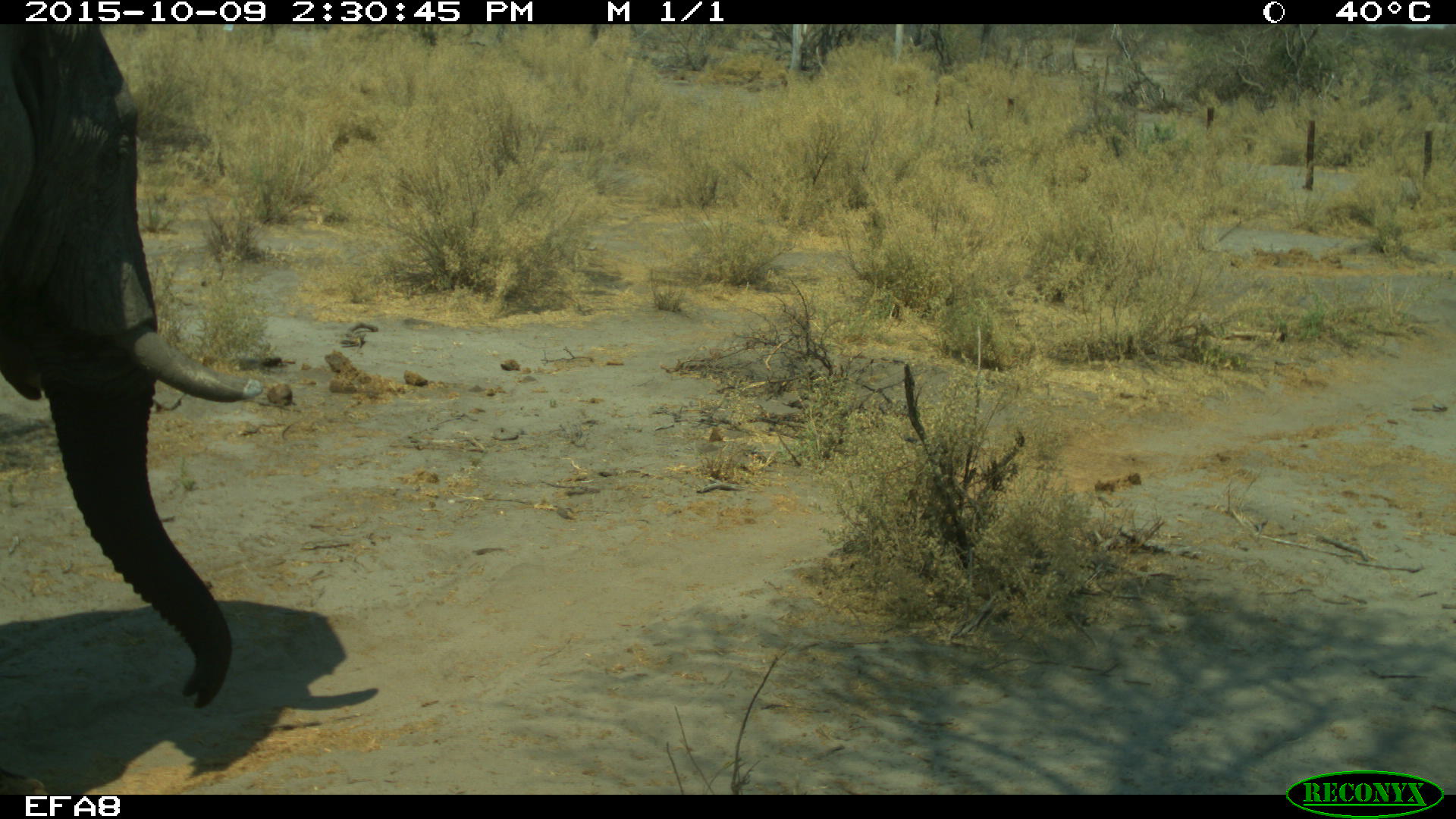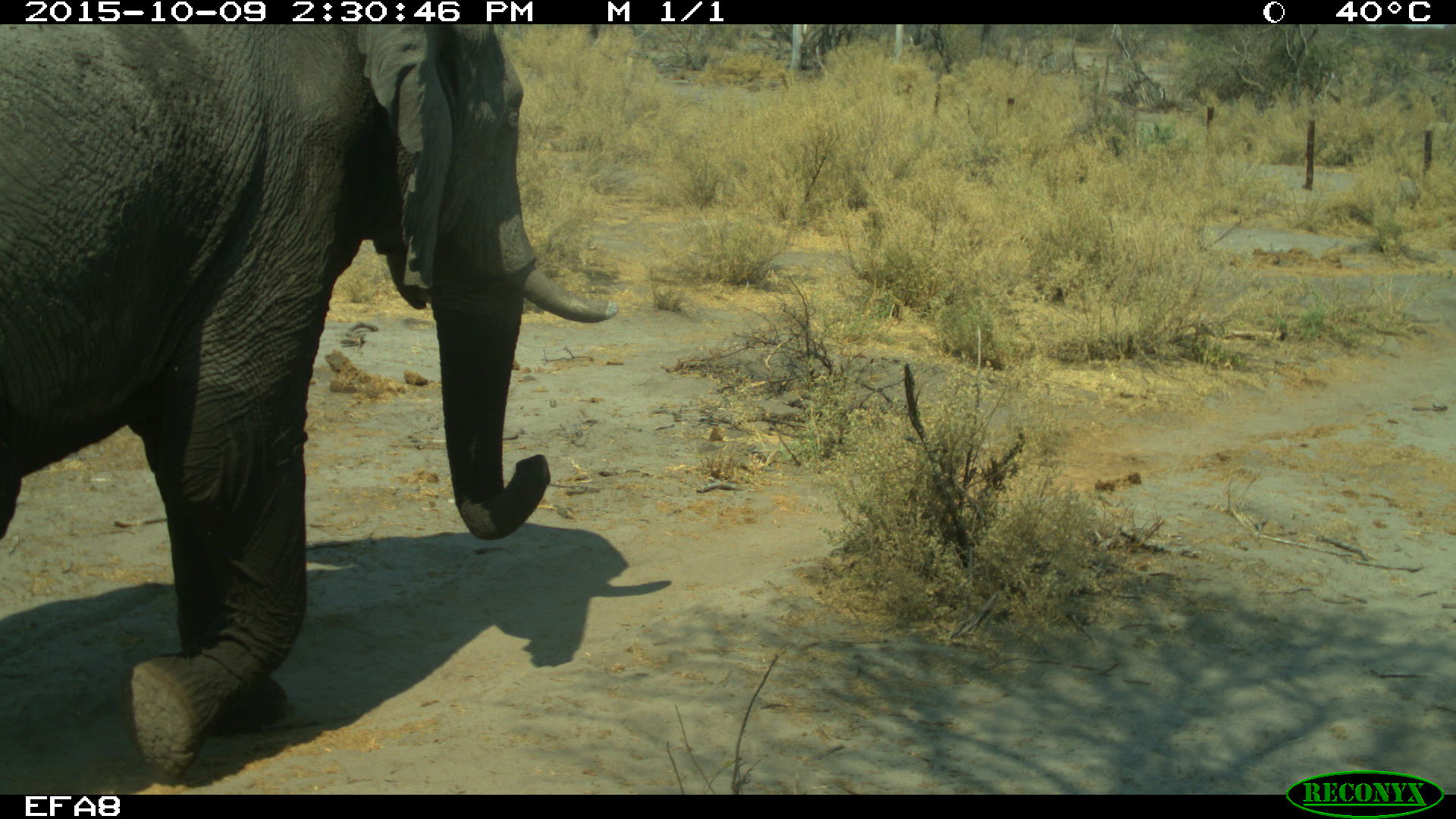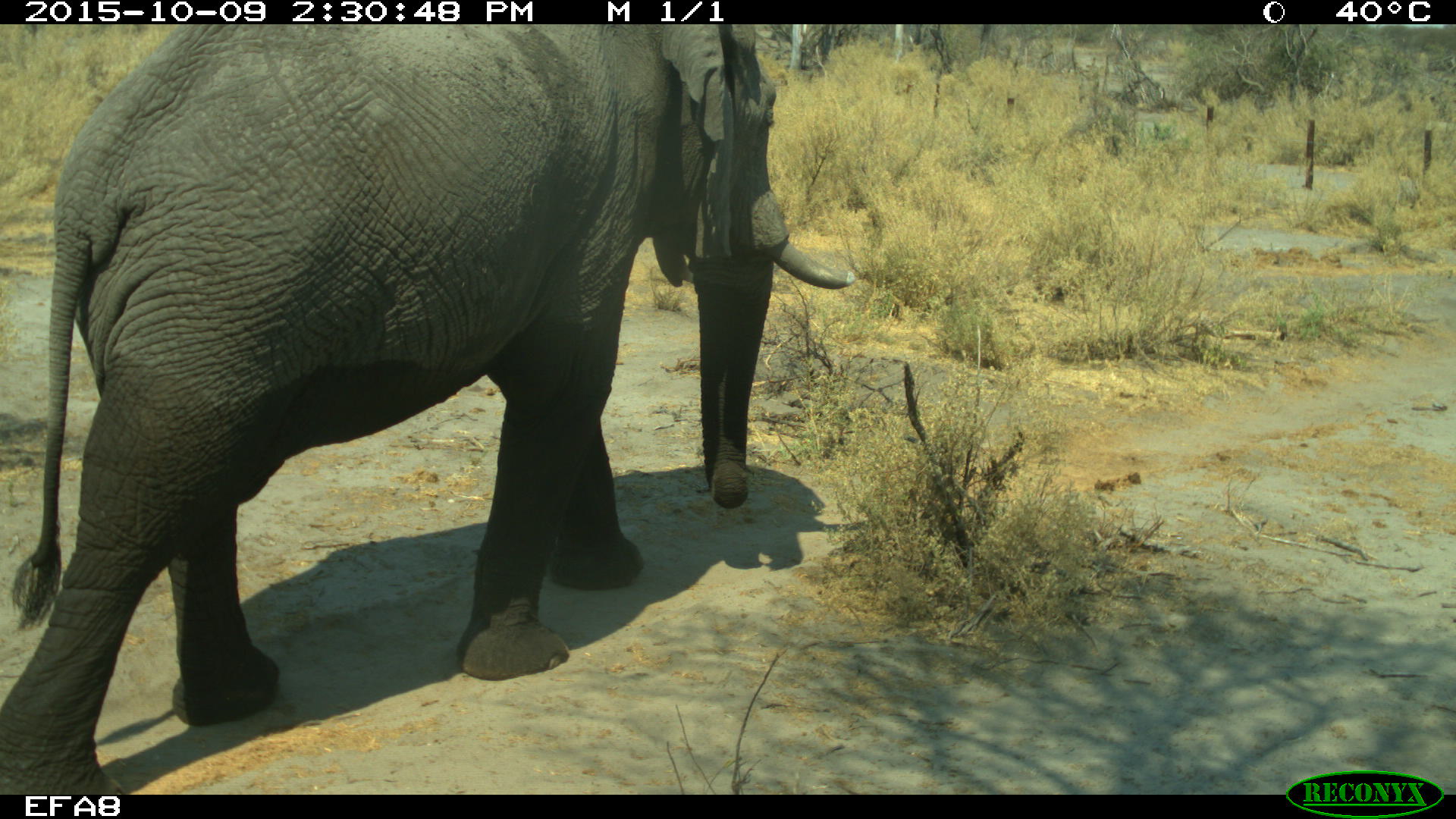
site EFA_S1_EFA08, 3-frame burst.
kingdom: Animalia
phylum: Chordata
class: Mammalia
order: Proboscidea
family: Elephantidae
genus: Loxodonta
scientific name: Loxodonta africana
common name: african bush elephant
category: elephant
Elephant (african bush elephant) (Loxodonta africana), count 1. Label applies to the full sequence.